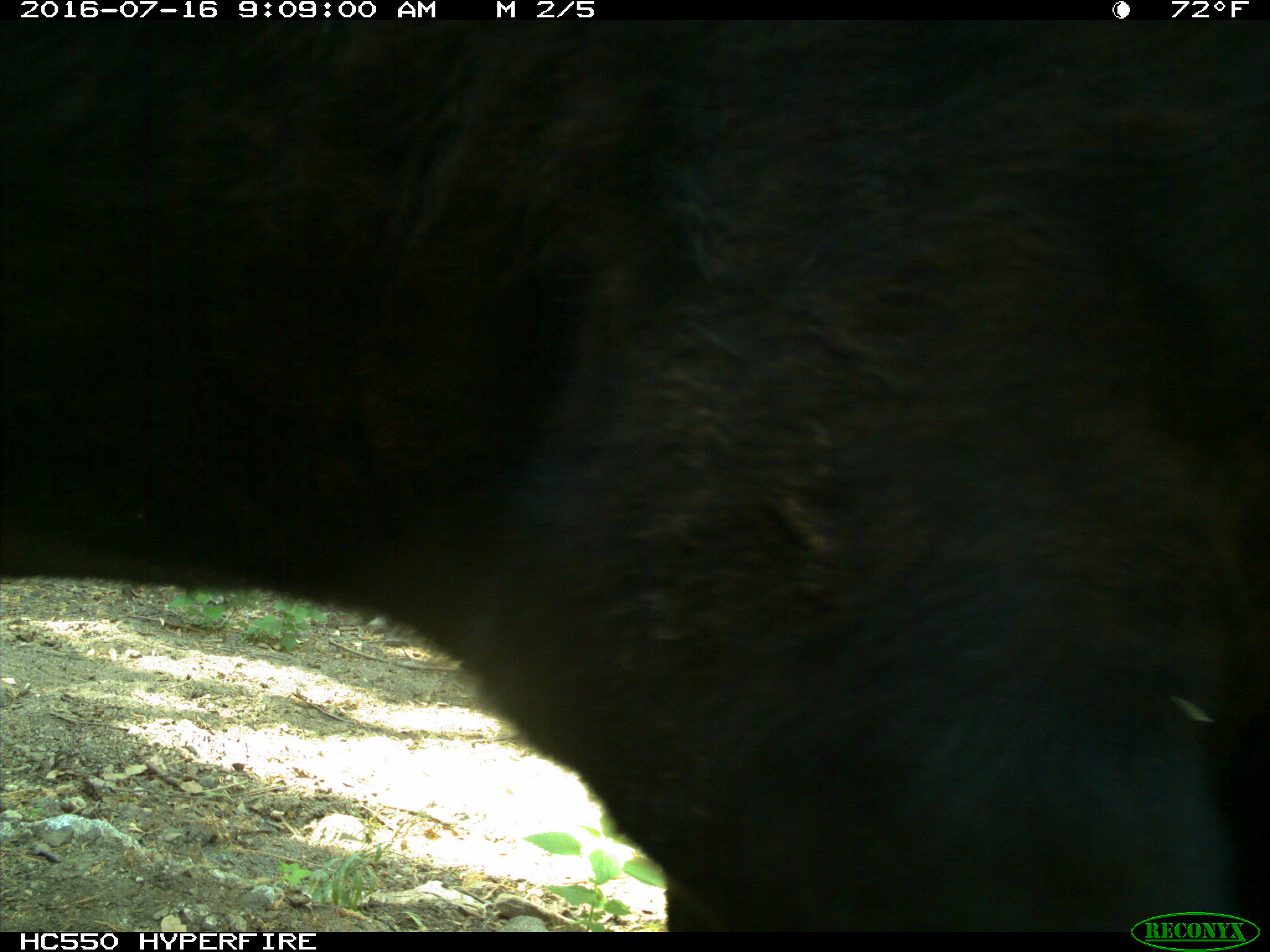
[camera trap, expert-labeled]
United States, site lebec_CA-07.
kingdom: Animalia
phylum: Chordata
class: Mammalia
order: Artiodactyla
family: Bovidae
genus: Bos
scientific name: Bos taurus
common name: domestic cow